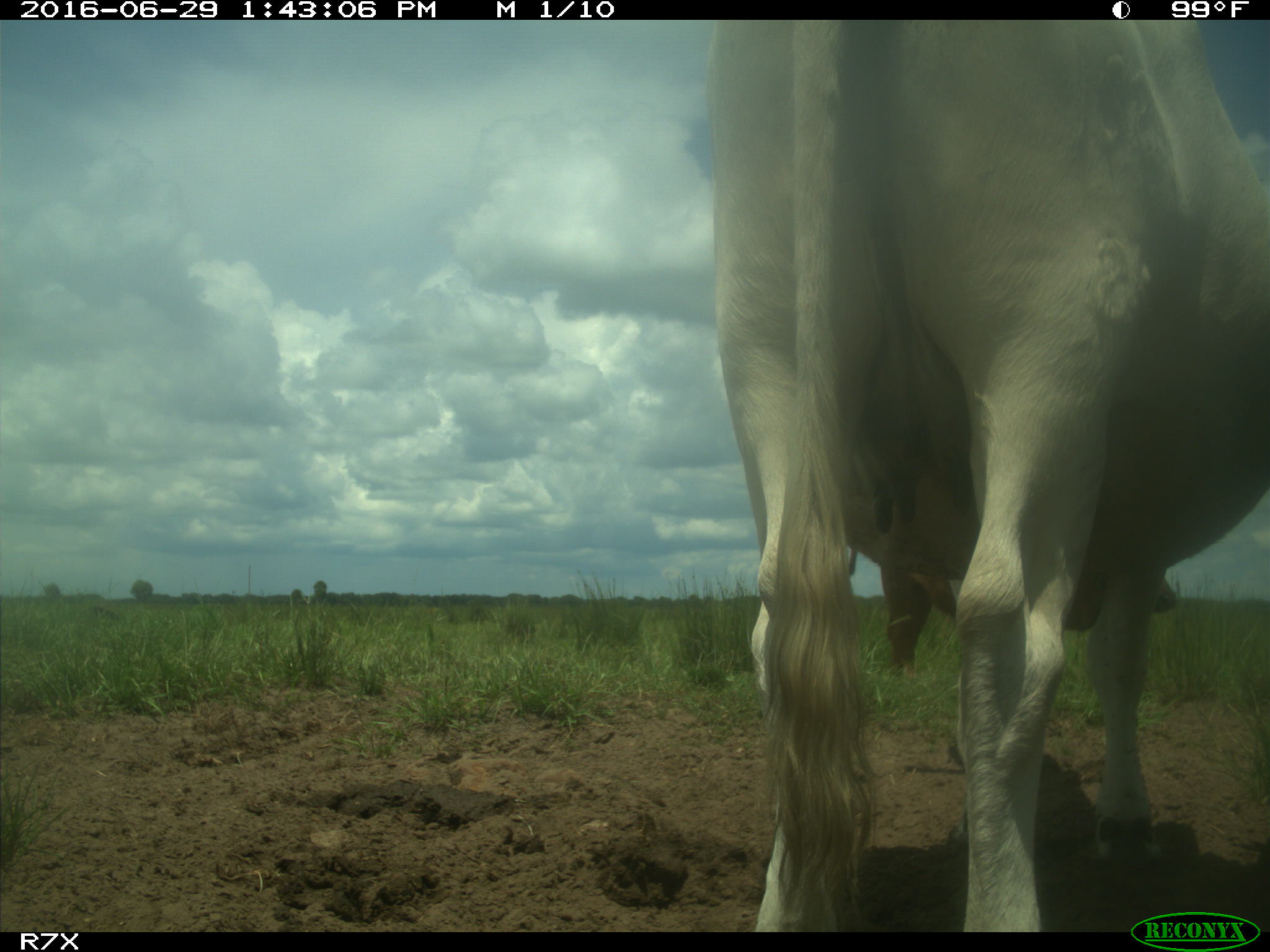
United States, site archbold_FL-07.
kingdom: Animalia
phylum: Chordata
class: Mammalia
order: Artiodactyla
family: Bovidae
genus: Bos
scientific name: Bos taurus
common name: domestic cow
Bos taurus (domestic cow).